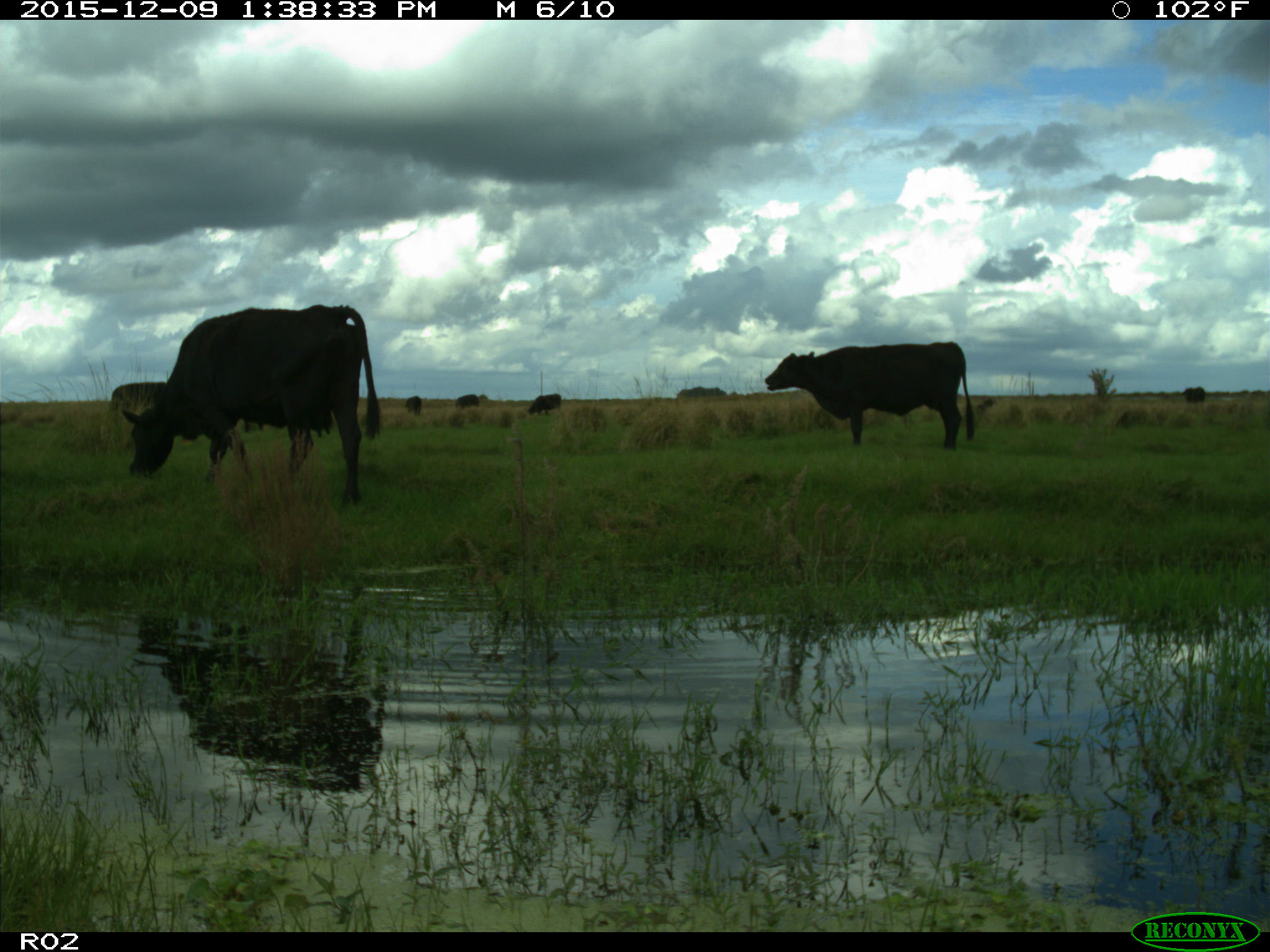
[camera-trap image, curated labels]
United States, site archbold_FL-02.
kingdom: Animalia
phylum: Chordata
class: Mammalia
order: Artiodactyla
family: Bovidae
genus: Bos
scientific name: Bos taurus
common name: domestic cow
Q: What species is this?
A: Bos taurus (domestic cow).